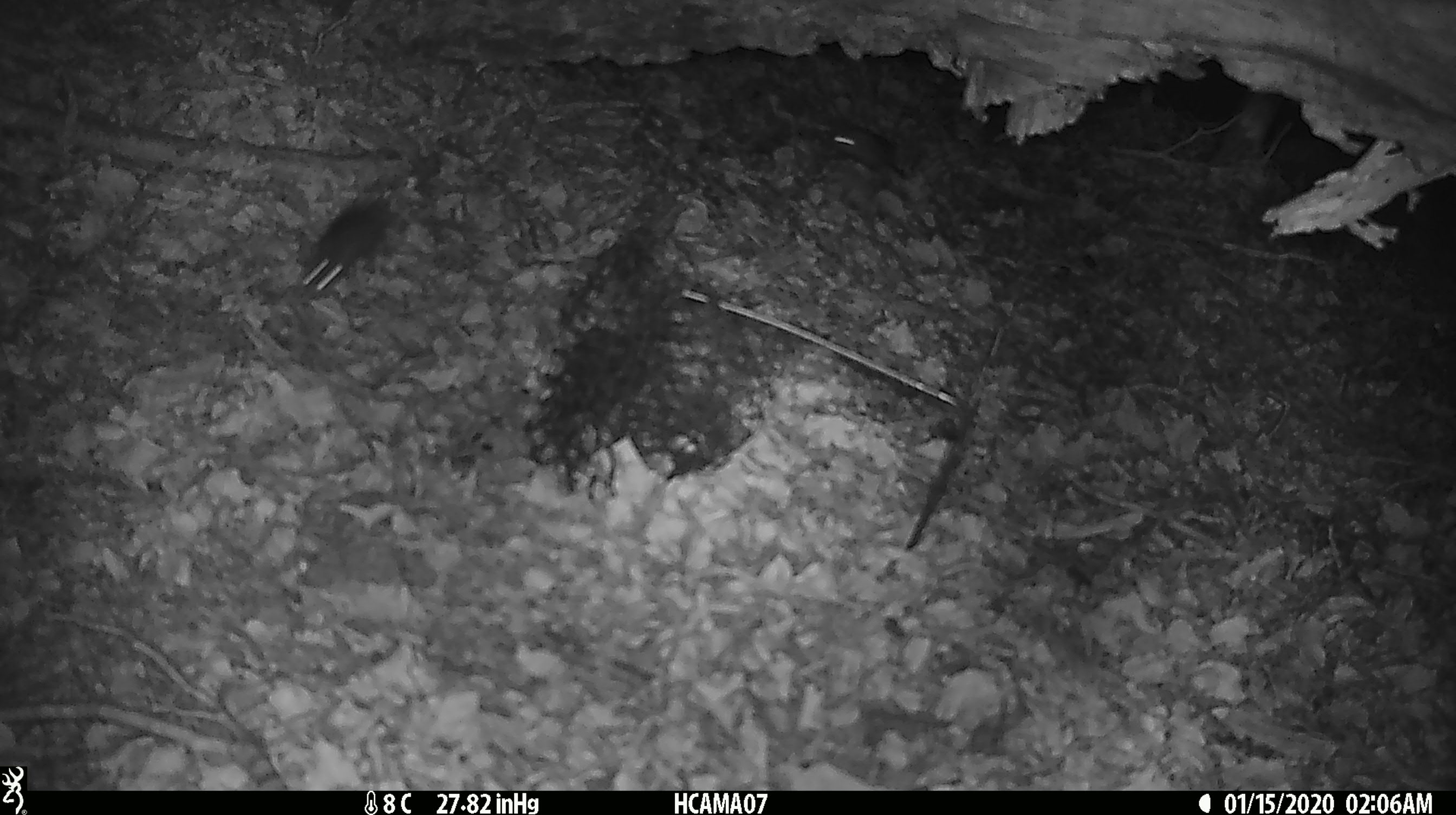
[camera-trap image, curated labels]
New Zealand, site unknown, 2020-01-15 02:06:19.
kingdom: Animalia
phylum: Chordata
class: Mammalia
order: Rodentia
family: Muridae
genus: Mus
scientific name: Mus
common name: mouse